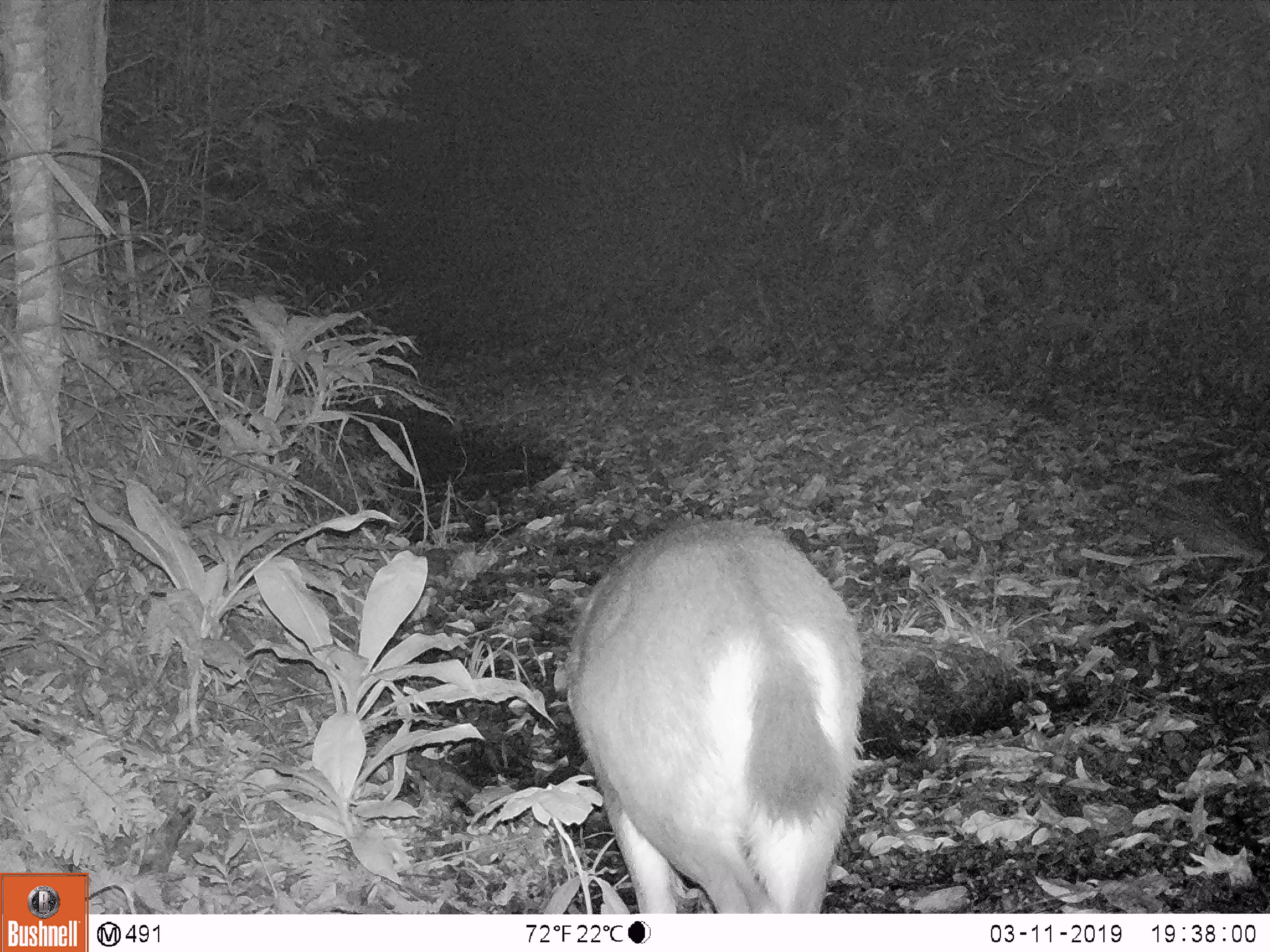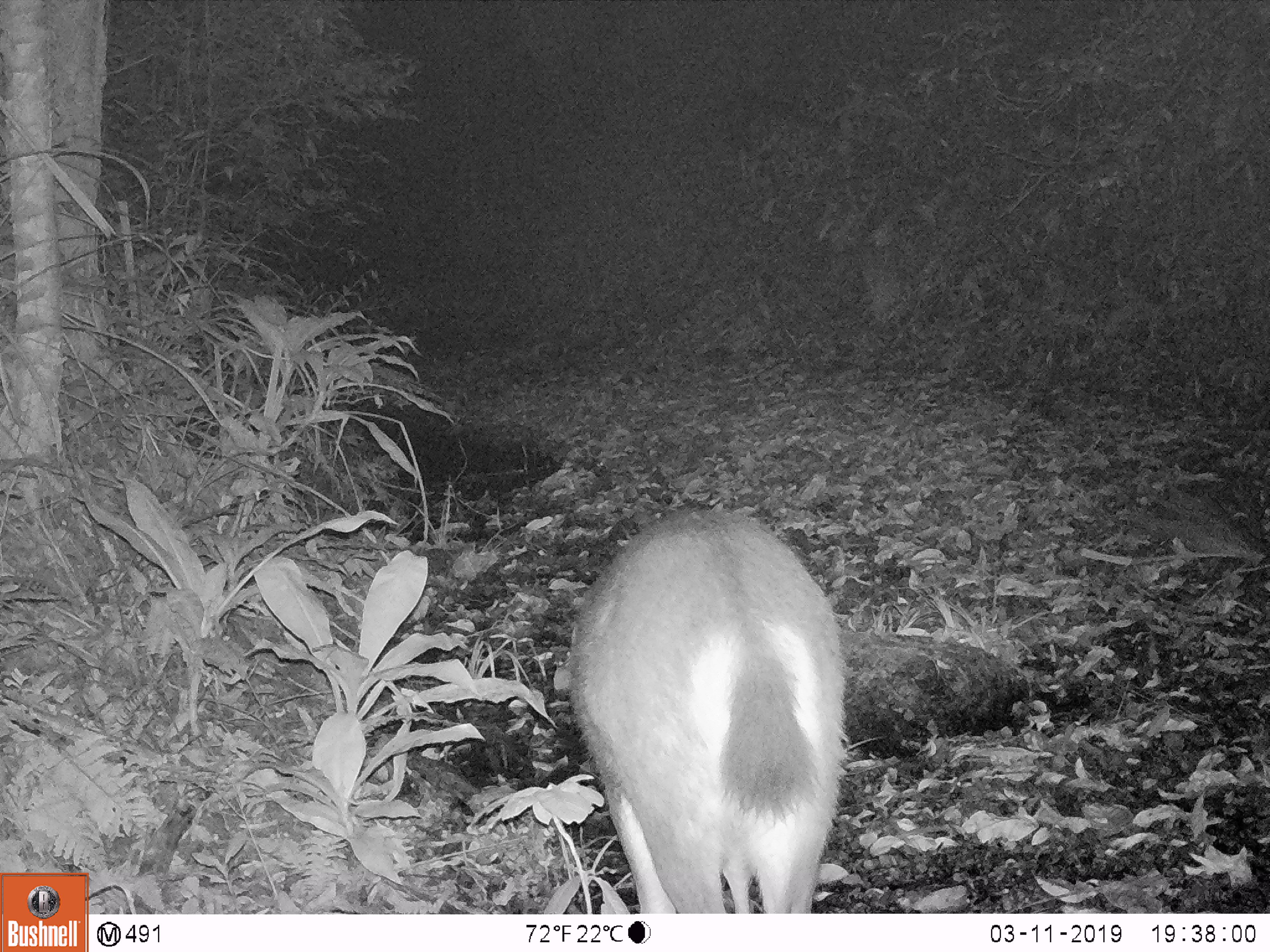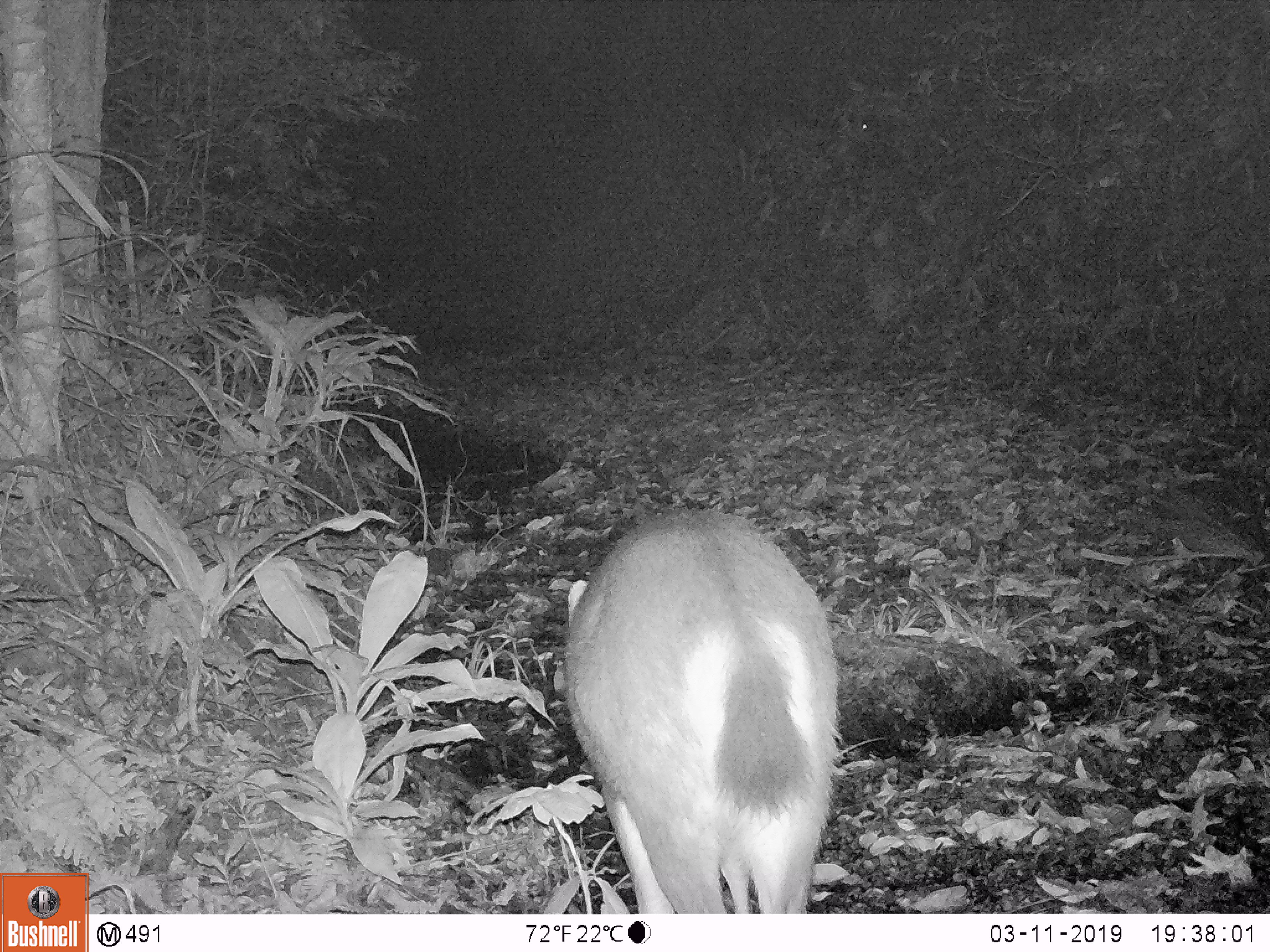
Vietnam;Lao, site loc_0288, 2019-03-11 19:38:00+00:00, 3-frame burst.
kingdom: Animalia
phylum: Chordata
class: Mammalia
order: Artiodactyla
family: Cervidae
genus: Rusa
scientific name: Rusa unicolor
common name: sambar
Sambar (Rusa unicolor). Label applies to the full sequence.